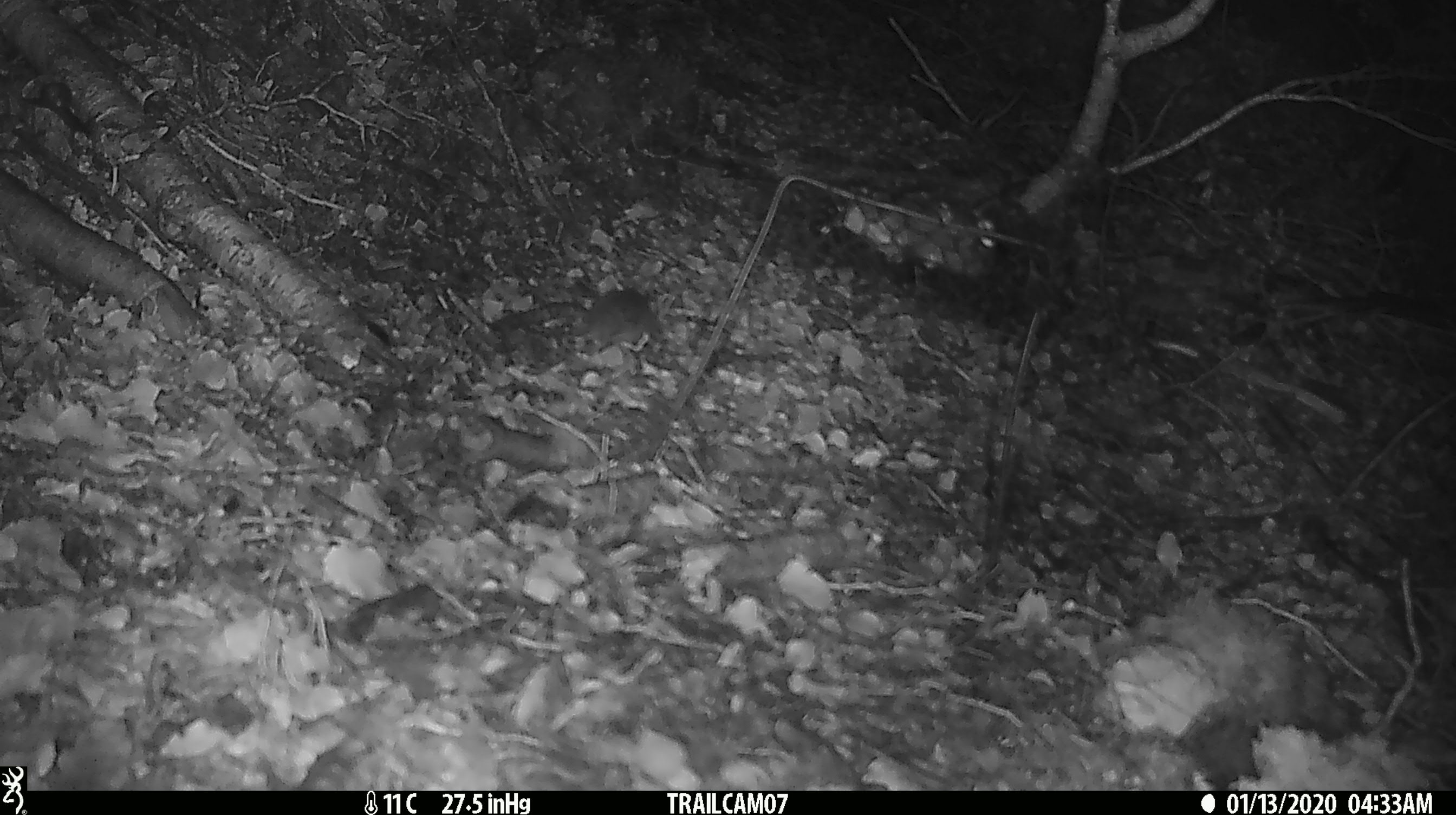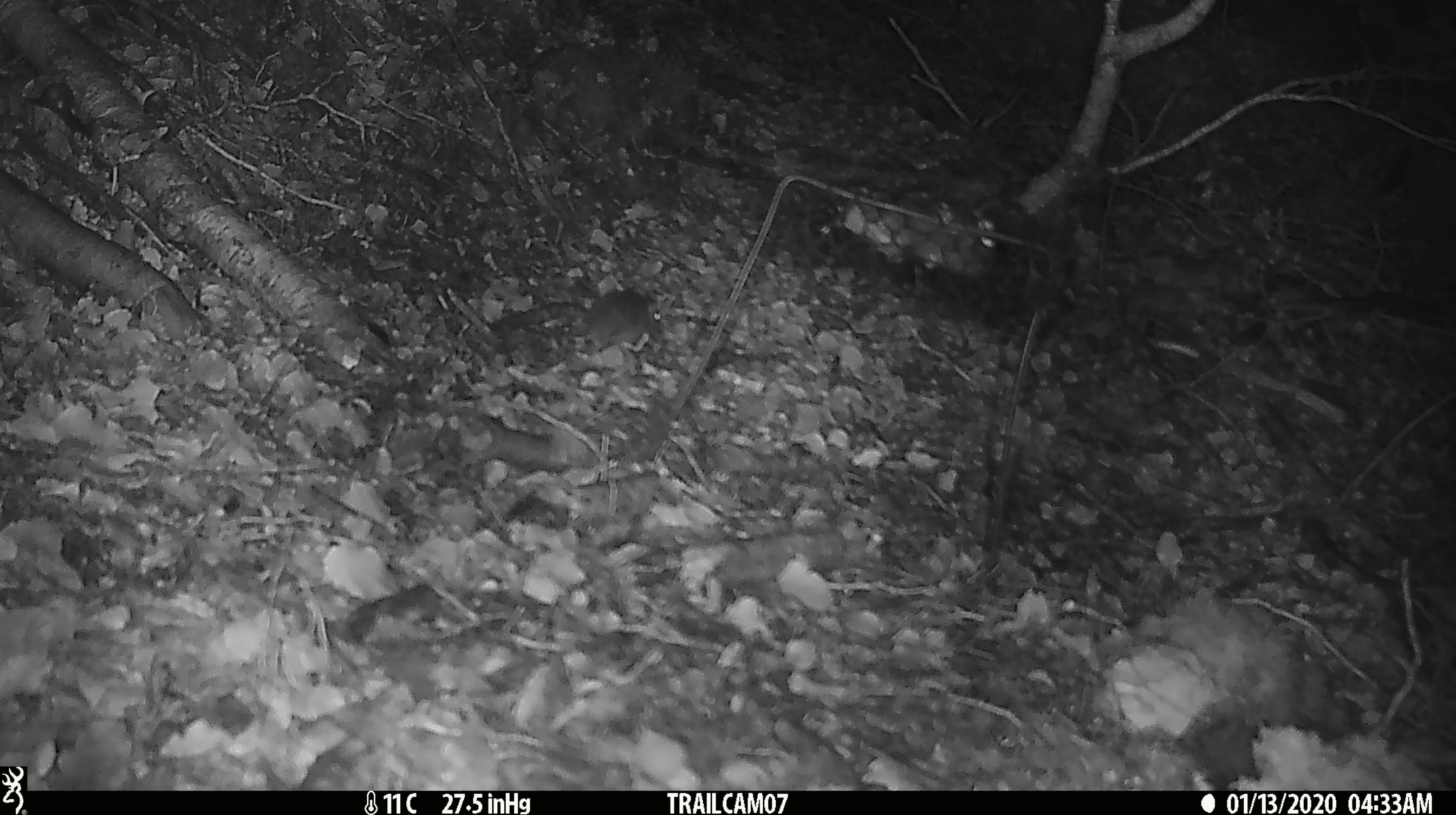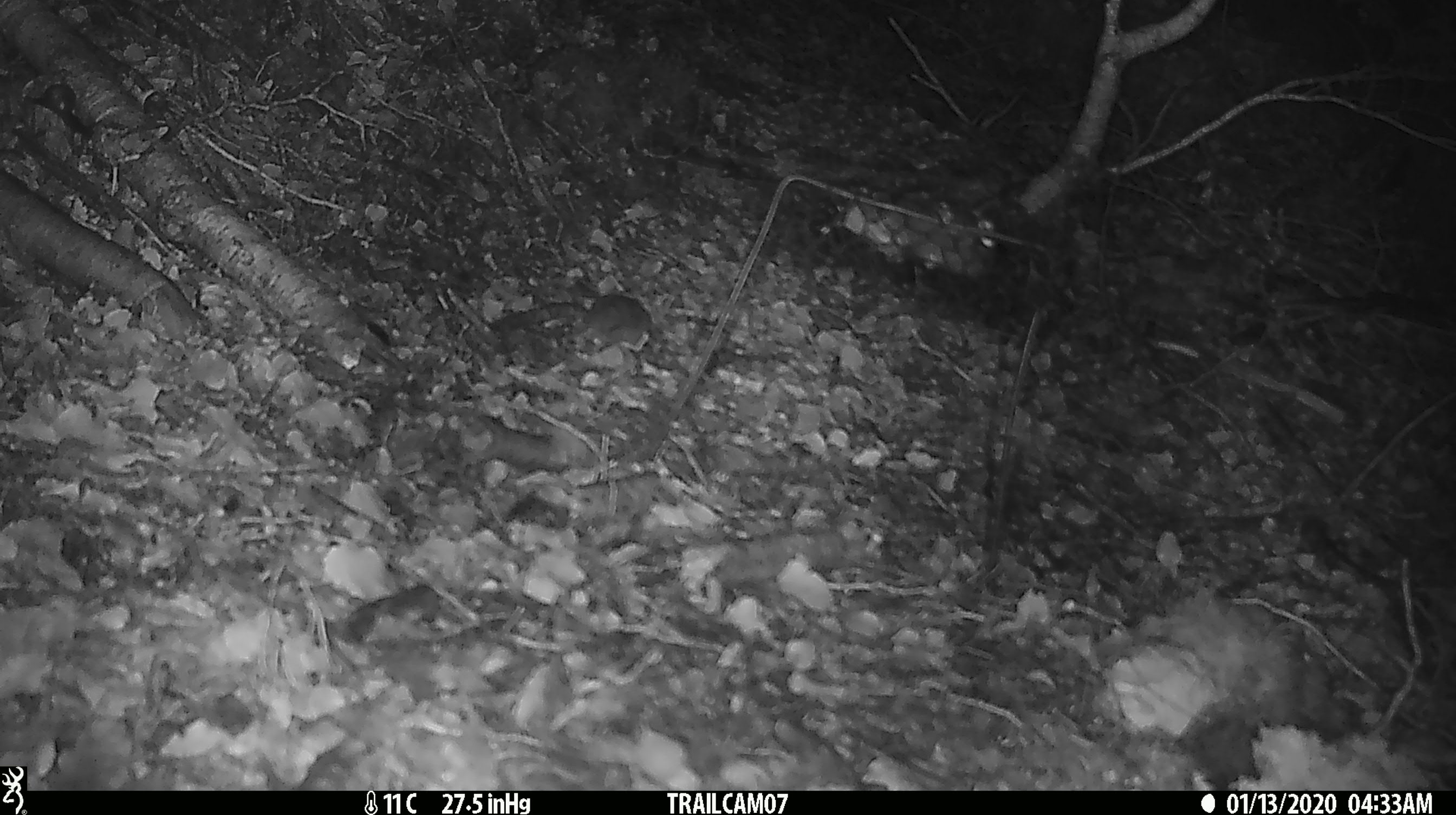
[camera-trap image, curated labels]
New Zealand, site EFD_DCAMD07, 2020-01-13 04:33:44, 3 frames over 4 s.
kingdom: Animalia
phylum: Chordata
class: Mammalia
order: Rodentia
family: Muridae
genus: Mus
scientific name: Mus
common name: mouse